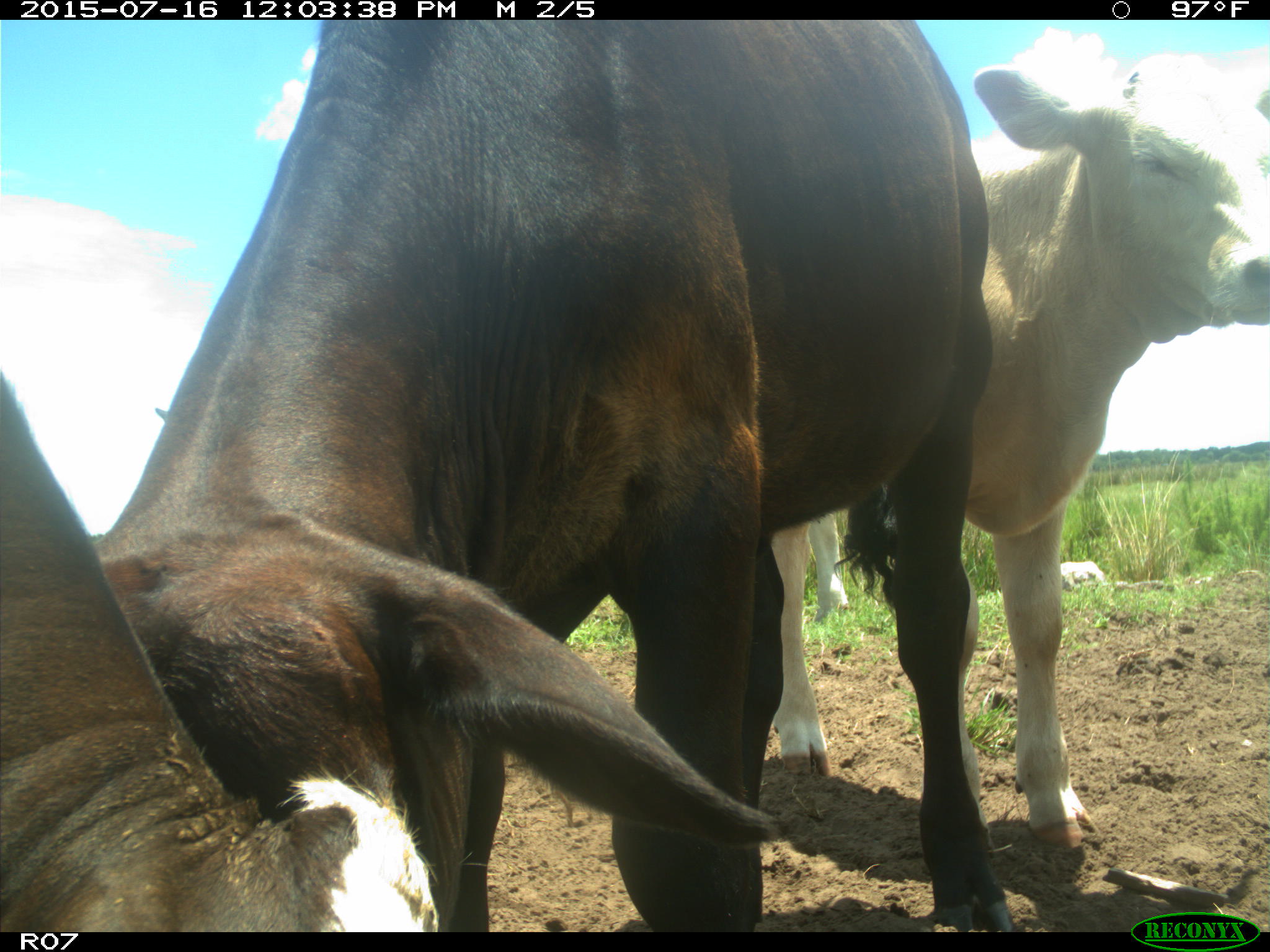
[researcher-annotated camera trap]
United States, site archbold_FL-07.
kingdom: Animalia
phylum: Chordata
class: Mammalia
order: Artiodactyla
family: Bovidae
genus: Bos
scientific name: Bos taurus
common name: domestic cow